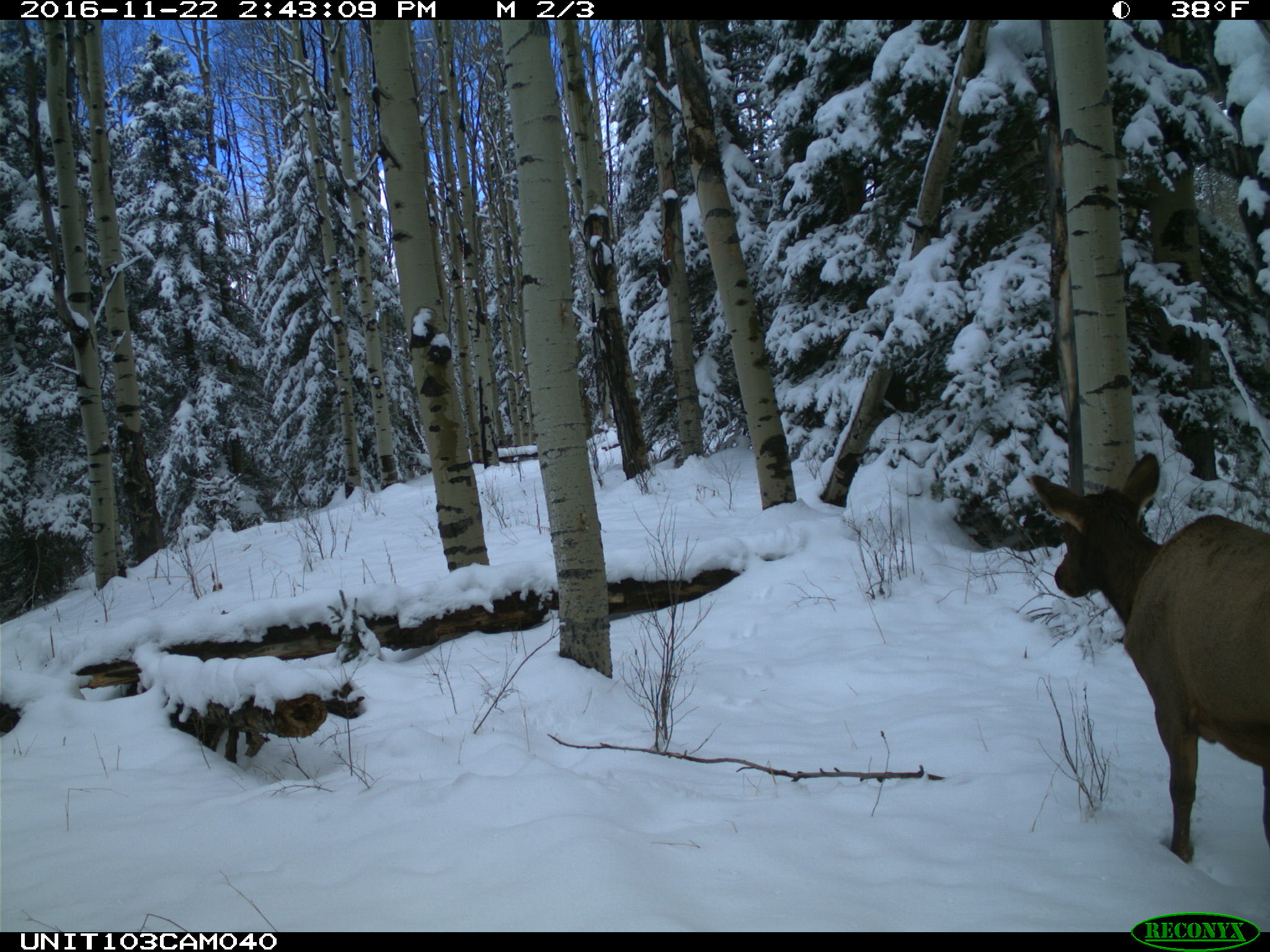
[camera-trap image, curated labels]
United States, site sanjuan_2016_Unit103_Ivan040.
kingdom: Animalia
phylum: Chordata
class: Mammalia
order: Artiodactyla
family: Cervidae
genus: Cervus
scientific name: Cervus elaphus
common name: red deer